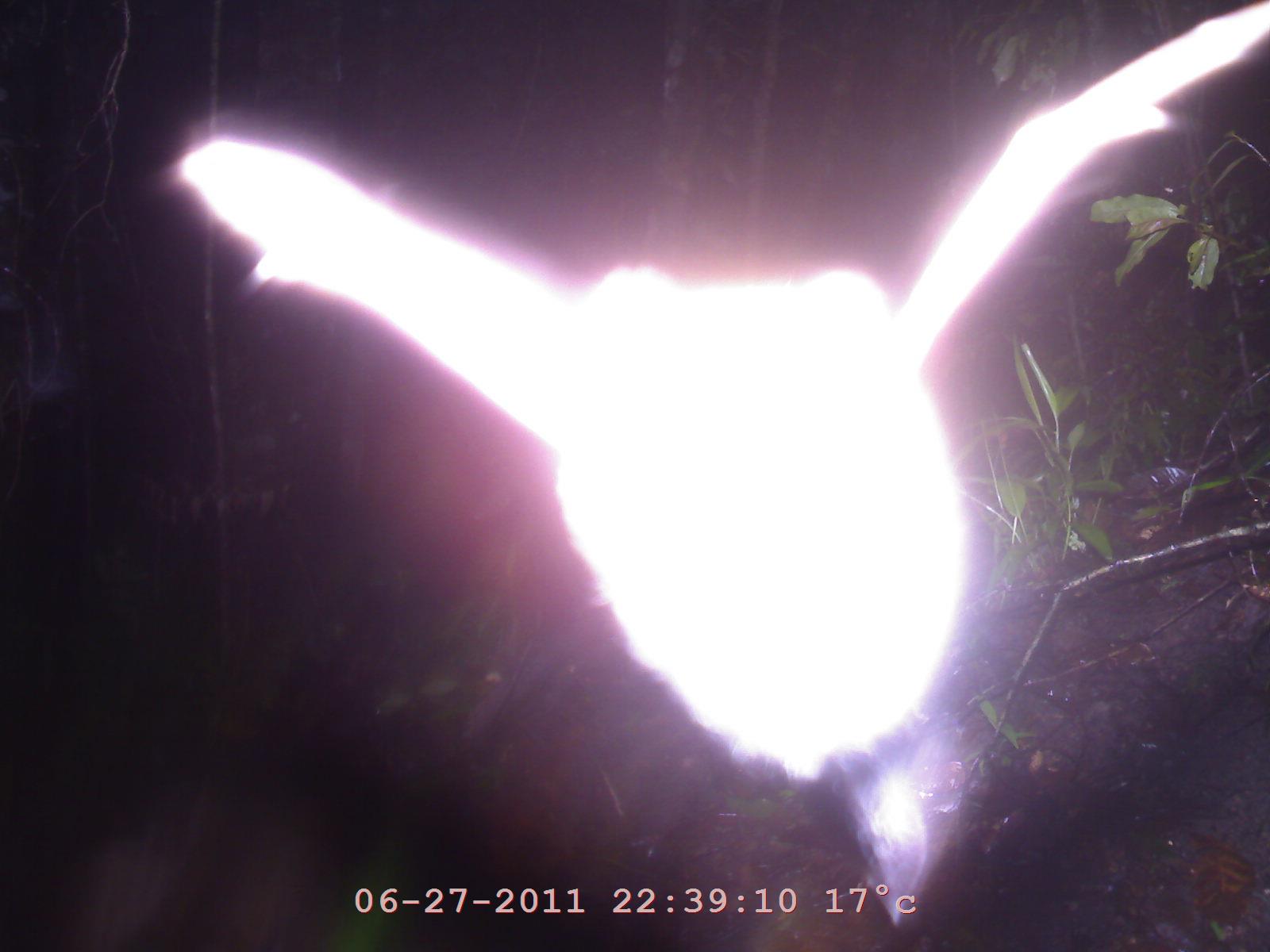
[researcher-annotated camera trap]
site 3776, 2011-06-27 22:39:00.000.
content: unidentified animal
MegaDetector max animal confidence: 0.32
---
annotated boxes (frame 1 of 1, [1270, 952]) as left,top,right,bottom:
unknown: 162,2,1270,929